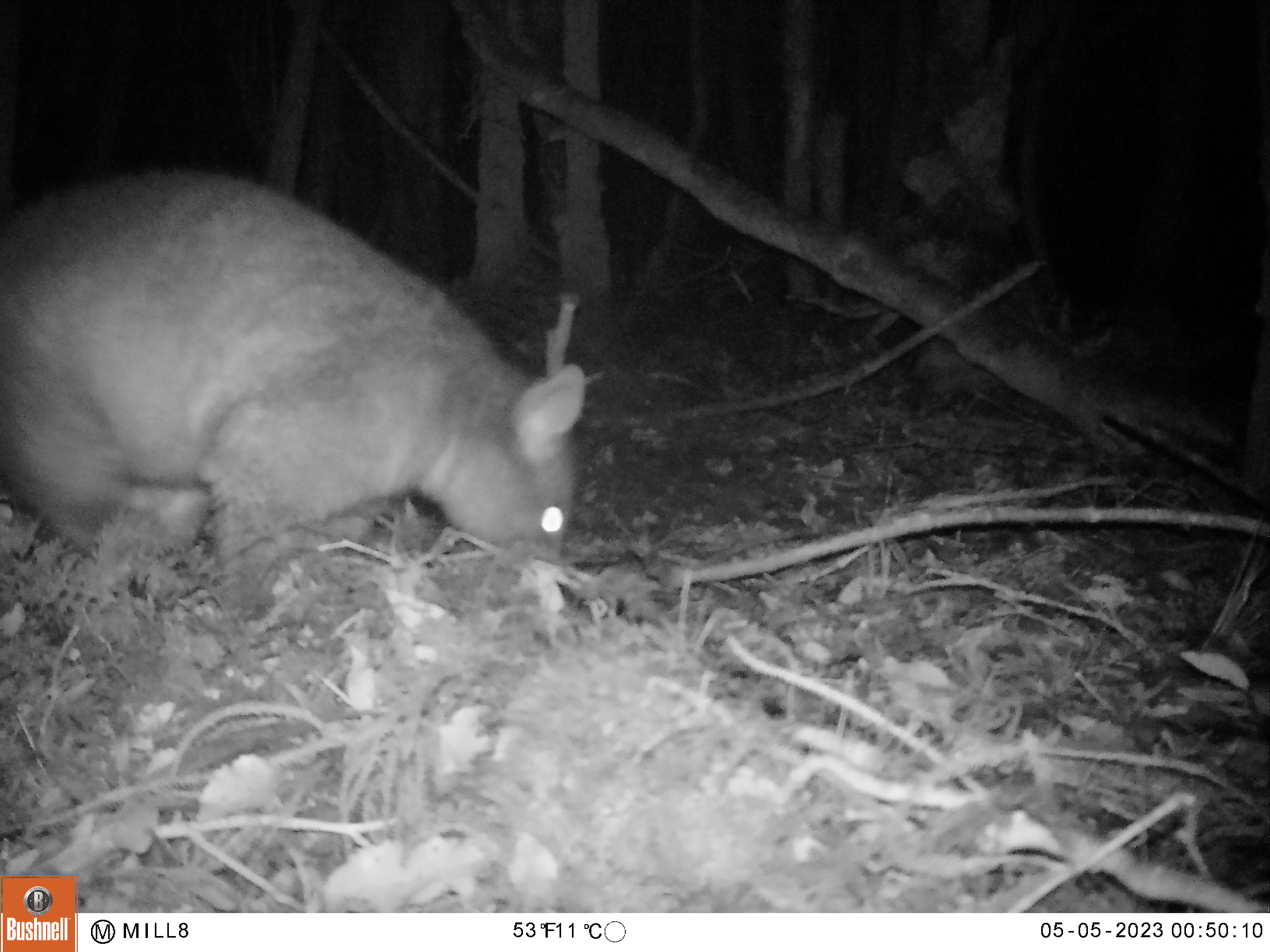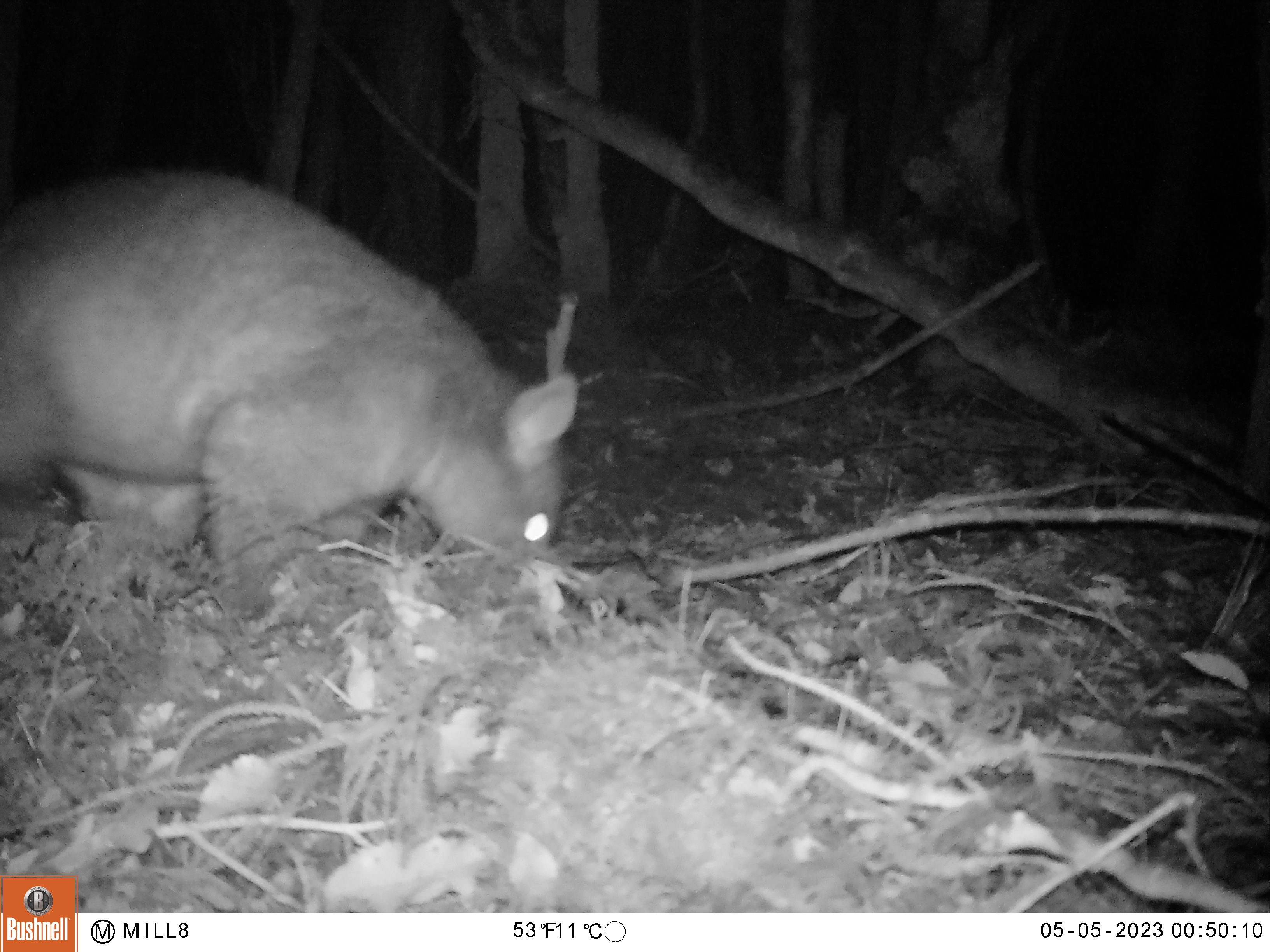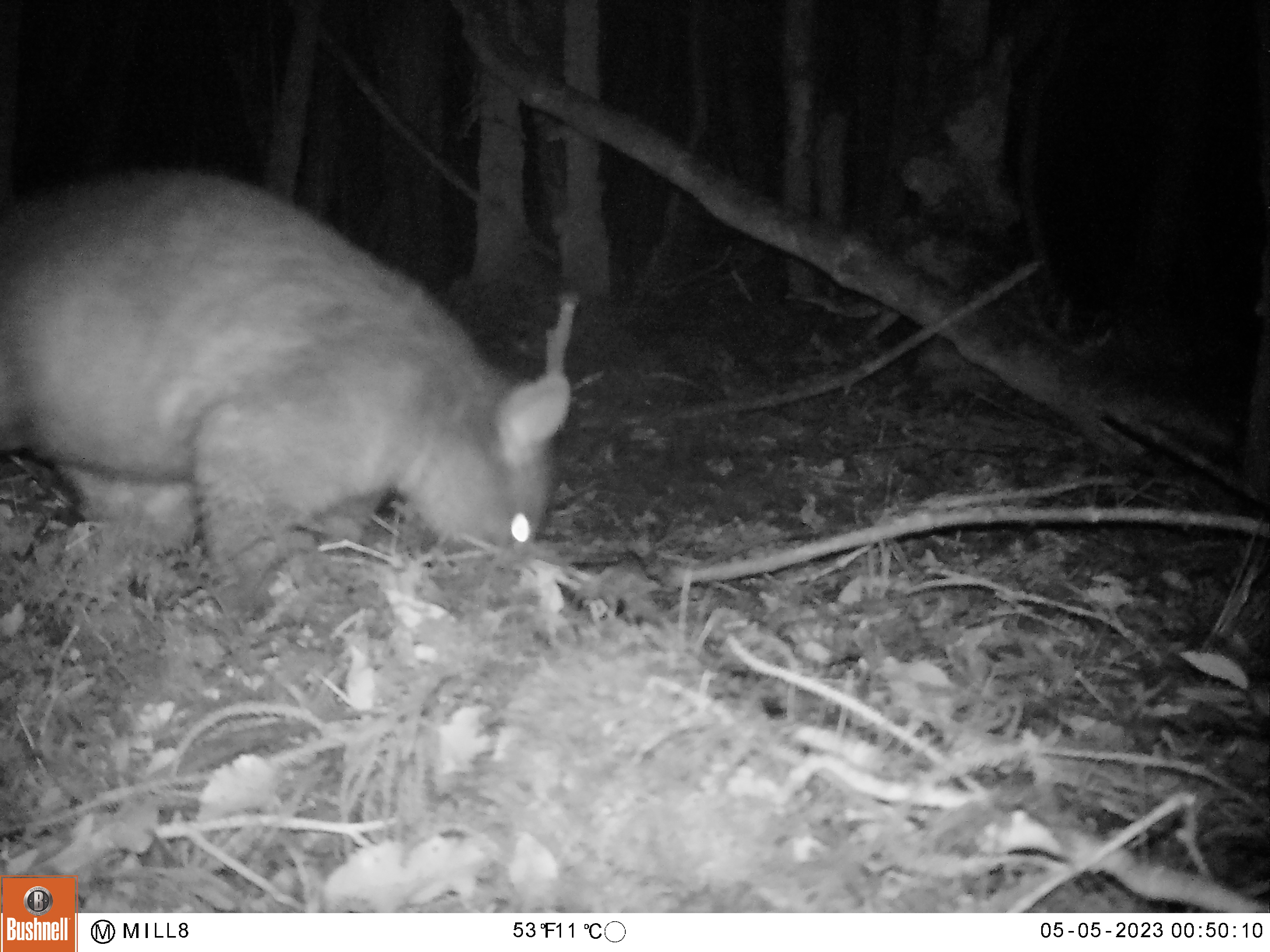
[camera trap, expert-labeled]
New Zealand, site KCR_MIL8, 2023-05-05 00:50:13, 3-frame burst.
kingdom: Animalia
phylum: Chordata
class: Mammalia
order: Diprotodontia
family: Phalangeridae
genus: Trichosurus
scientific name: Trichosurus vulpecula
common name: common brushtail possum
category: possum